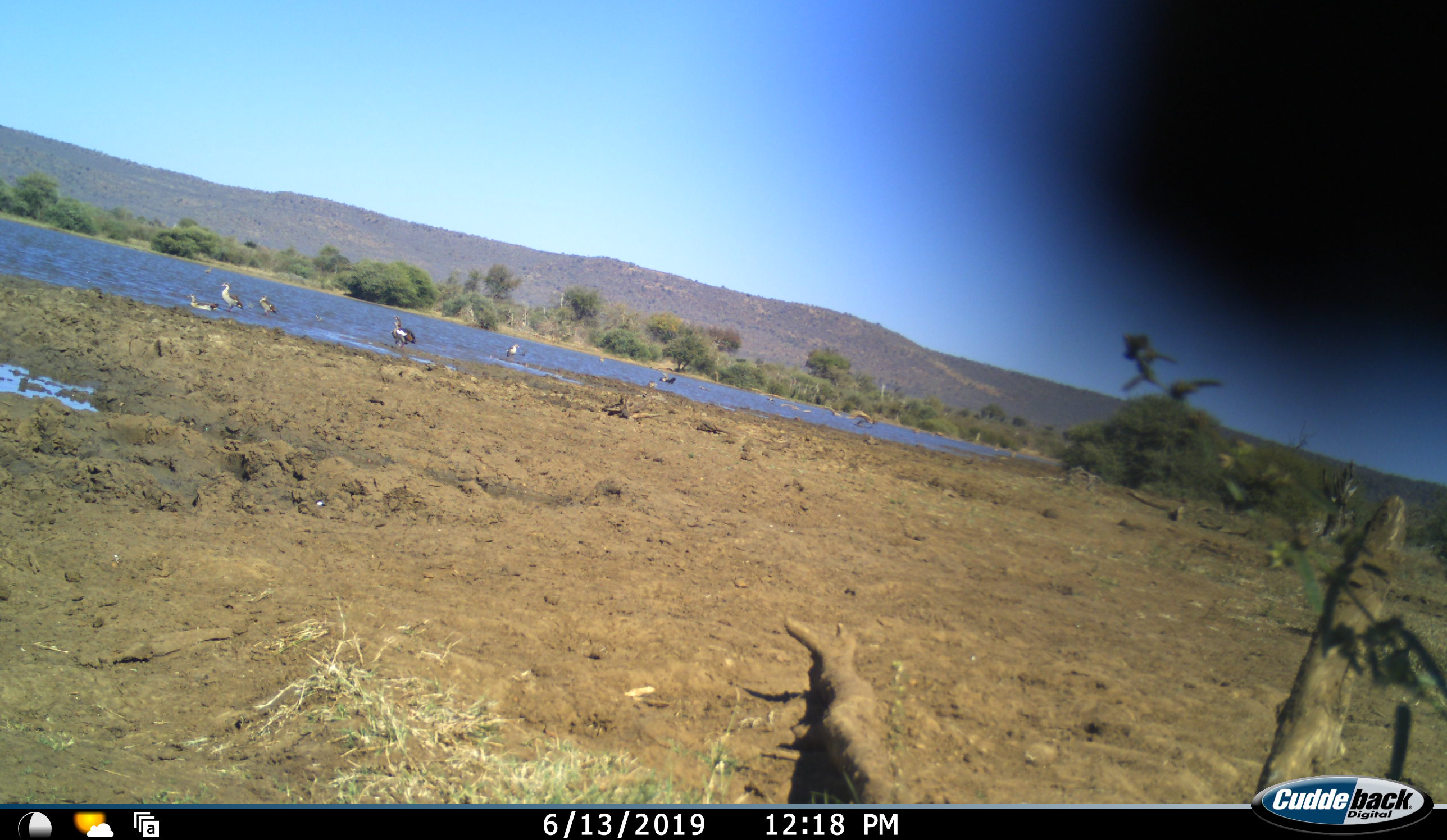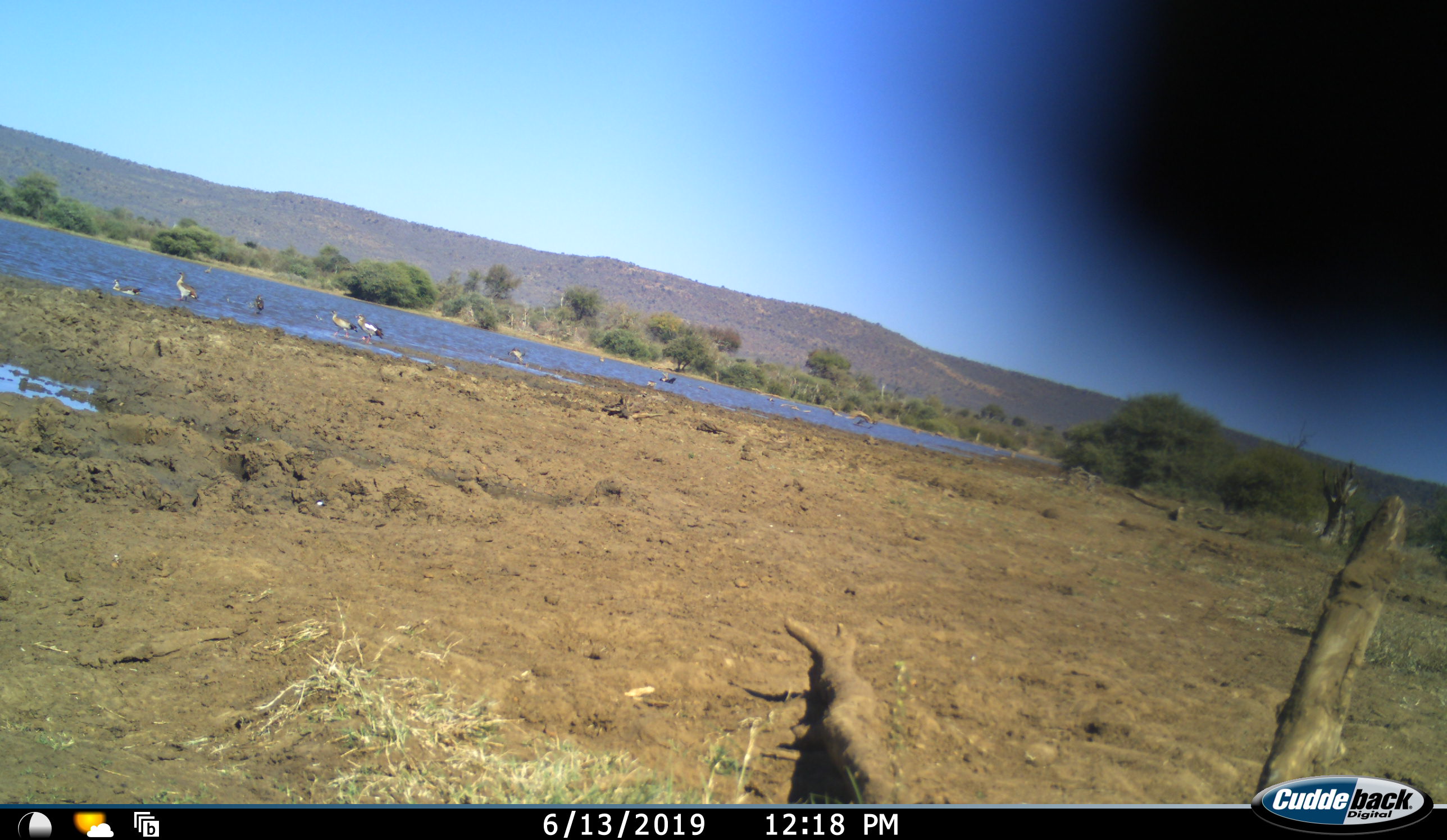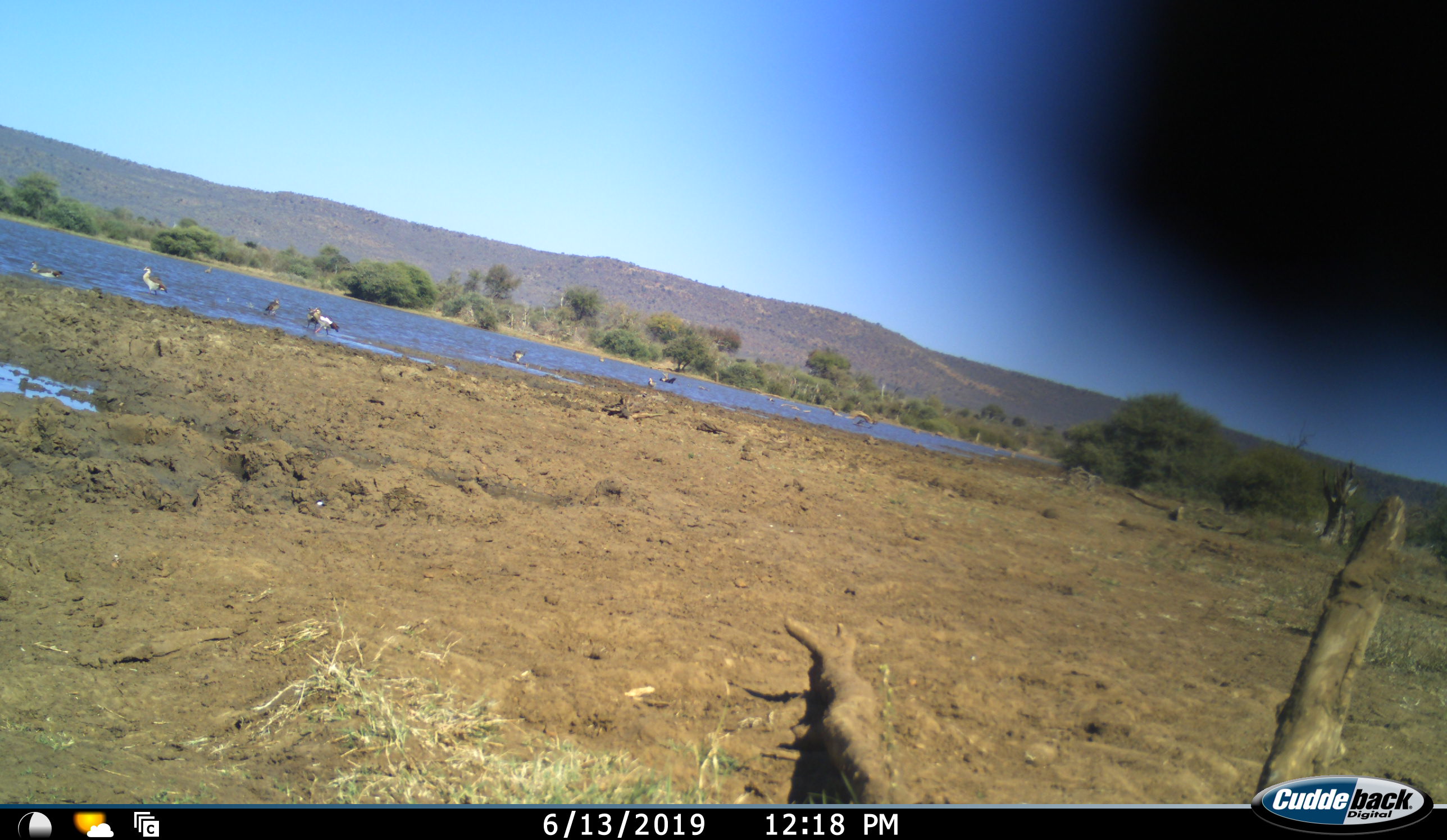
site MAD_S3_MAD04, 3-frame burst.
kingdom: Animalia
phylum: Chordata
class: Aves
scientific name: Aves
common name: bird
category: birdother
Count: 7.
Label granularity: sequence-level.